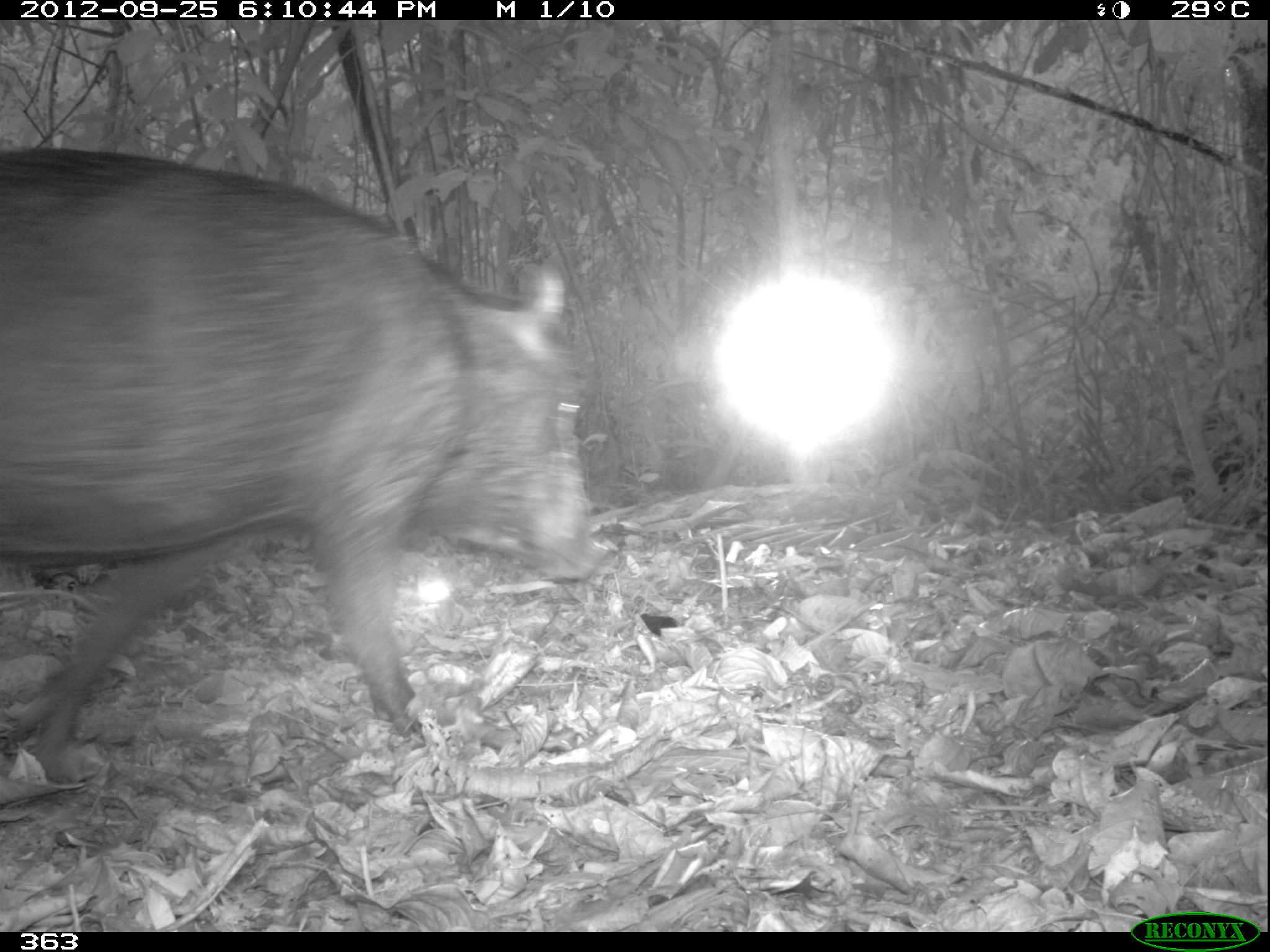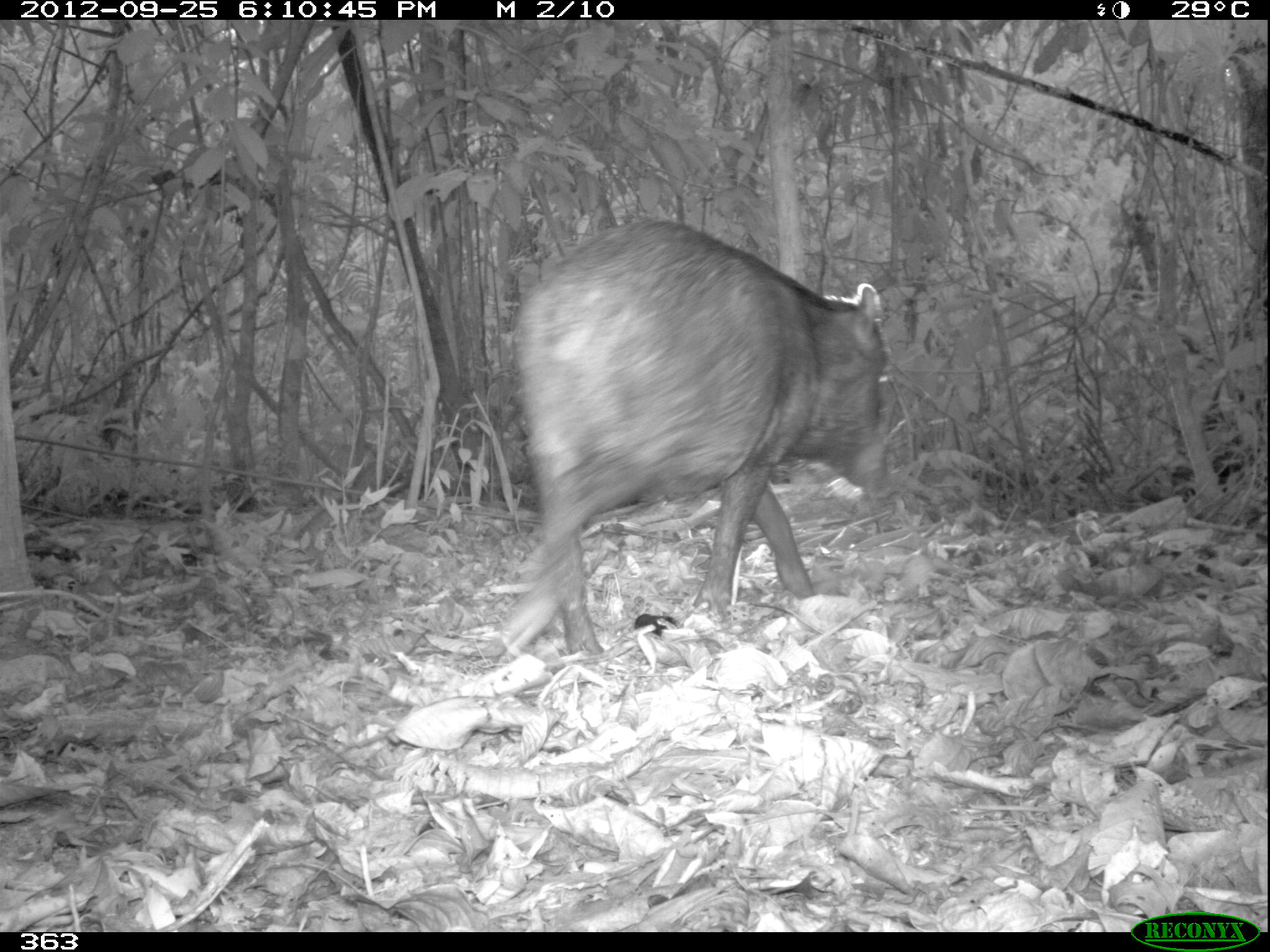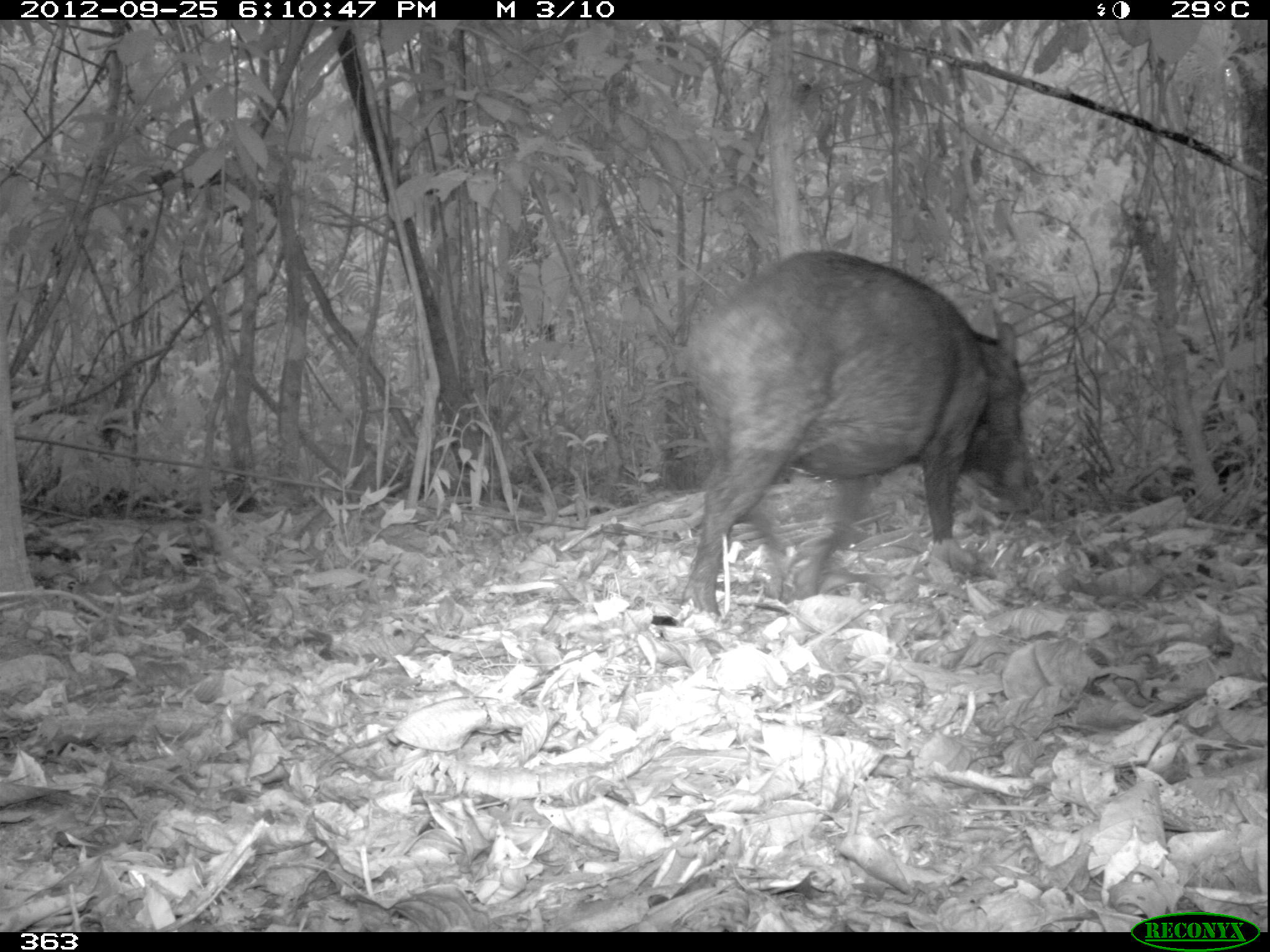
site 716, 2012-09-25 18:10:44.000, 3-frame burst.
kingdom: Animalia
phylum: Chordata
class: Mammalia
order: Artiodactyla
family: Tayassuidae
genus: Tayassu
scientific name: Tayassu pecari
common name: white-lipped peccary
Tayassu pecari (white-lipped peccary).